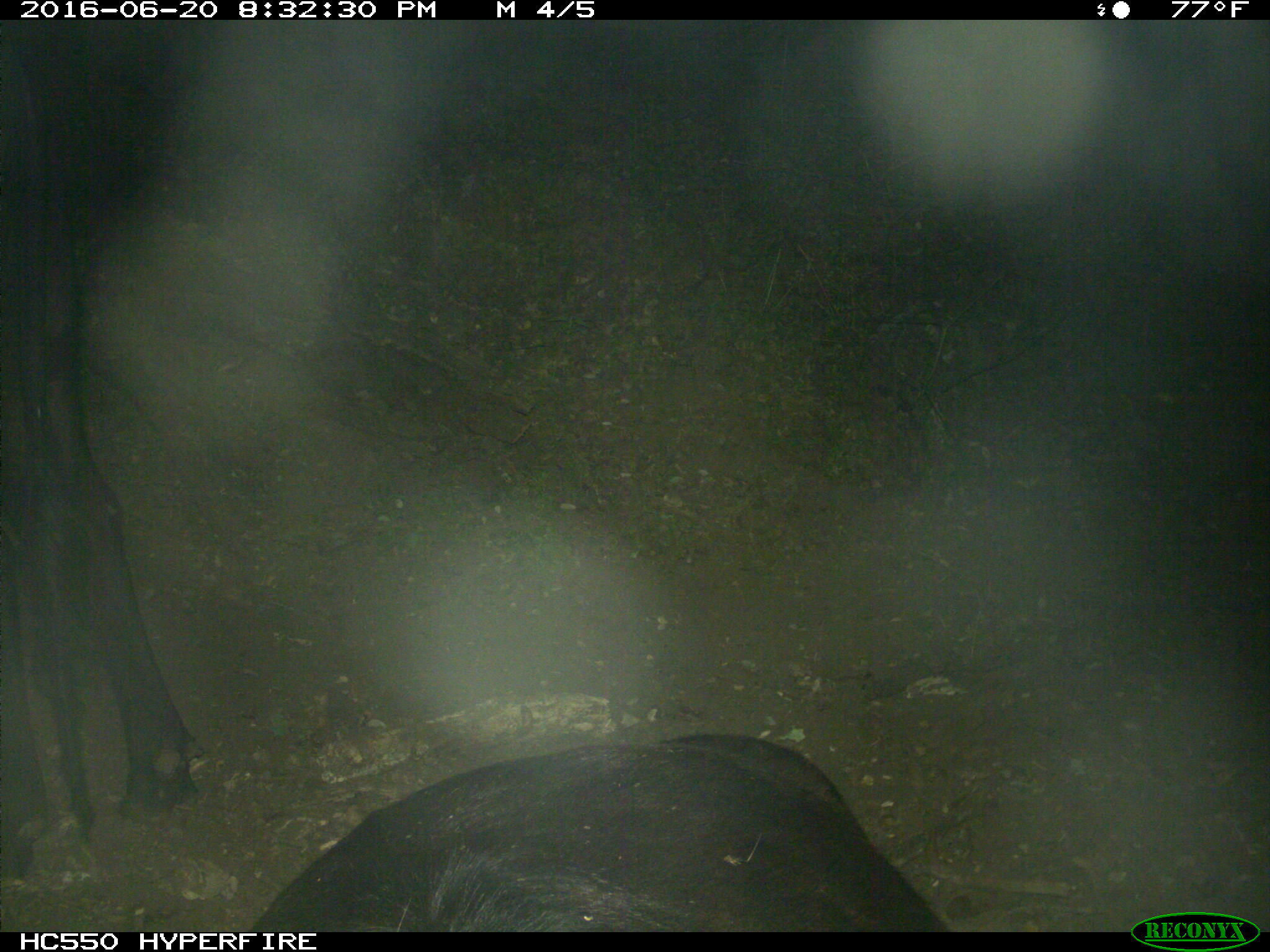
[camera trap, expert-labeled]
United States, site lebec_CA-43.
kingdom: Animalia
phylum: Chordata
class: Mammalia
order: Artiodactyla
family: Bovidae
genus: Bos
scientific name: Bos taurus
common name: domestic cow